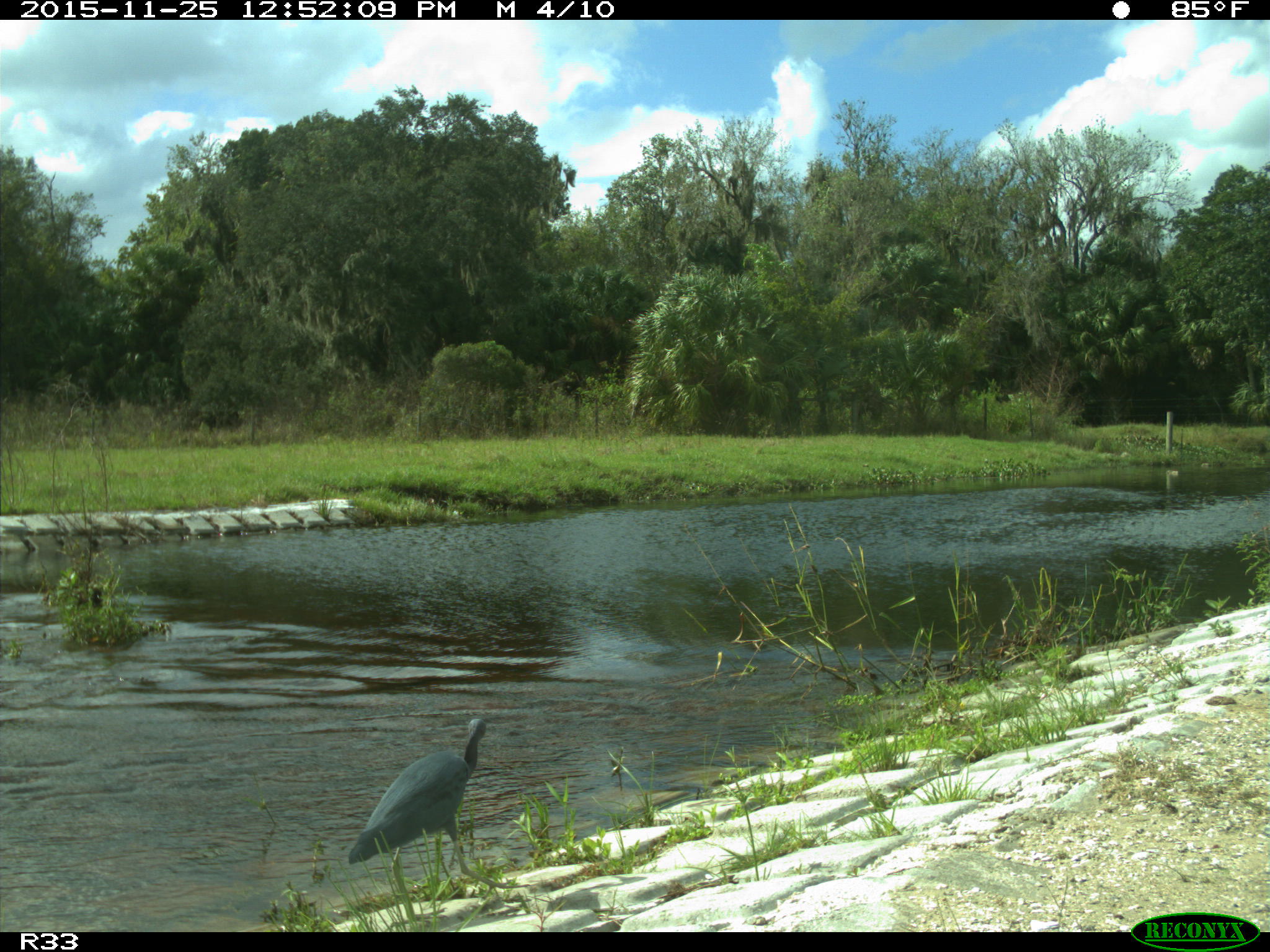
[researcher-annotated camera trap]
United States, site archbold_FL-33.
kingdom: Animalia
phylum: Chordata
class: Aves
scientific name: Aves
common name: birds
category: unidentified bird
Unidentified bird (birds) (Aves).